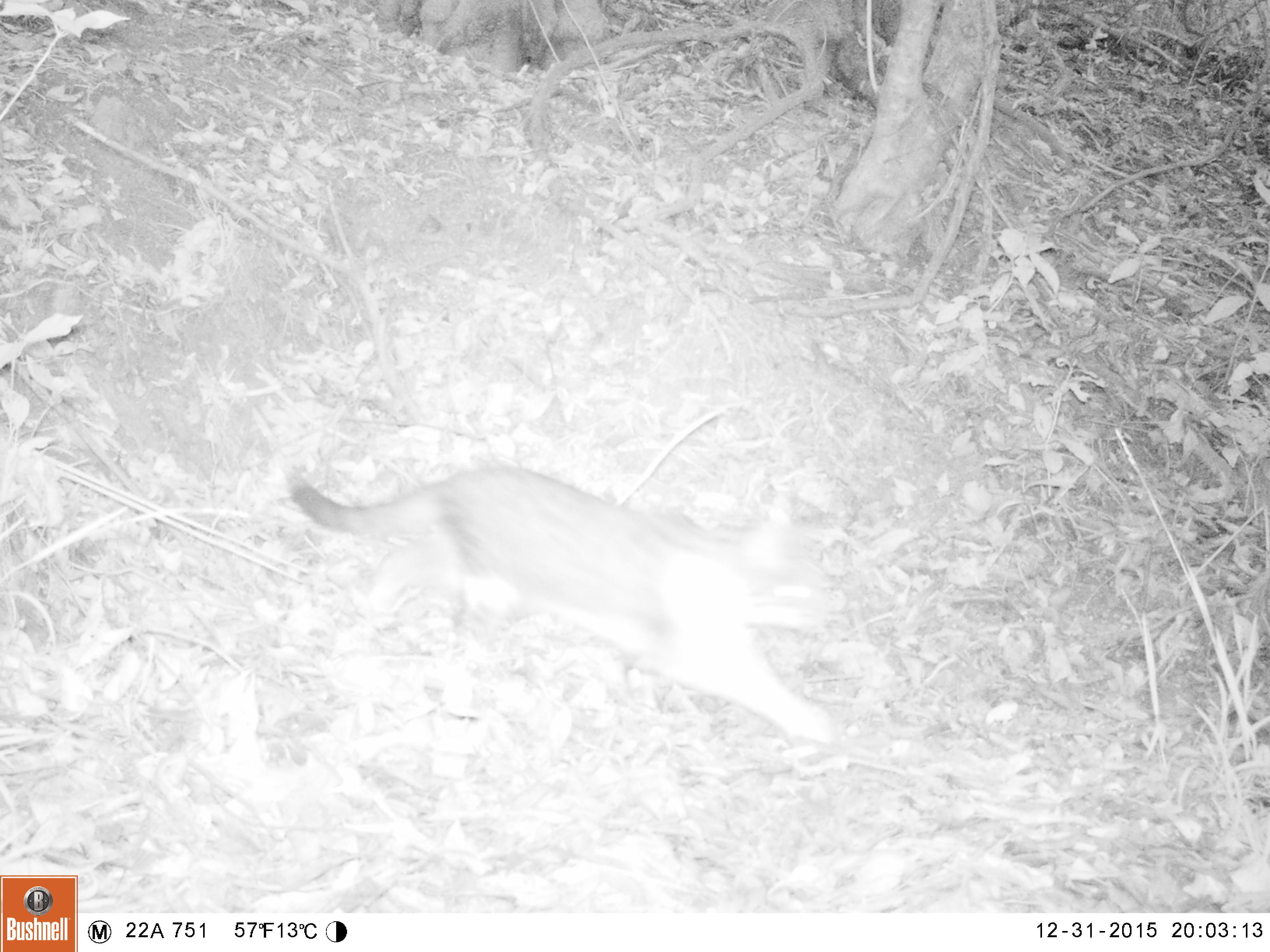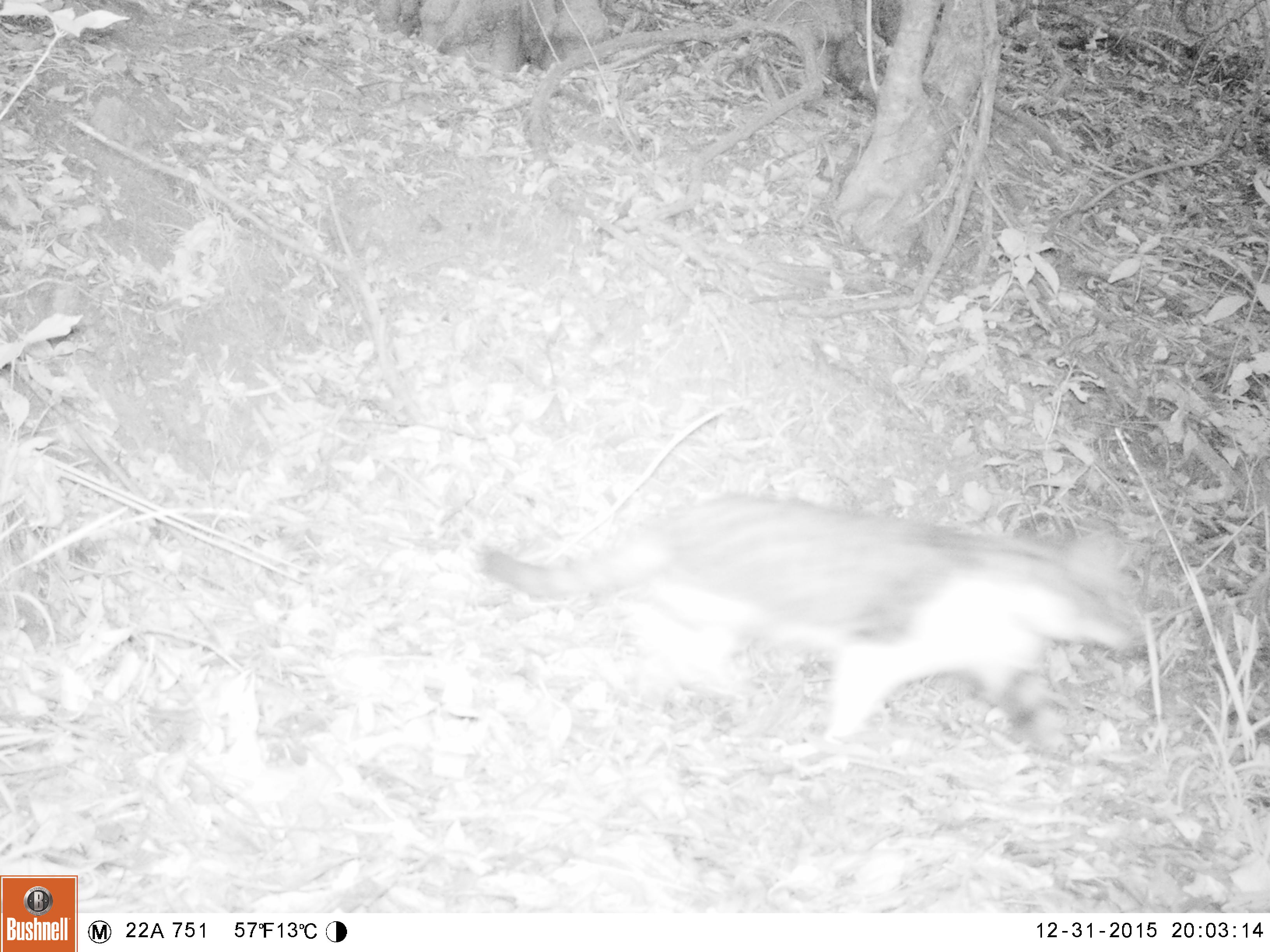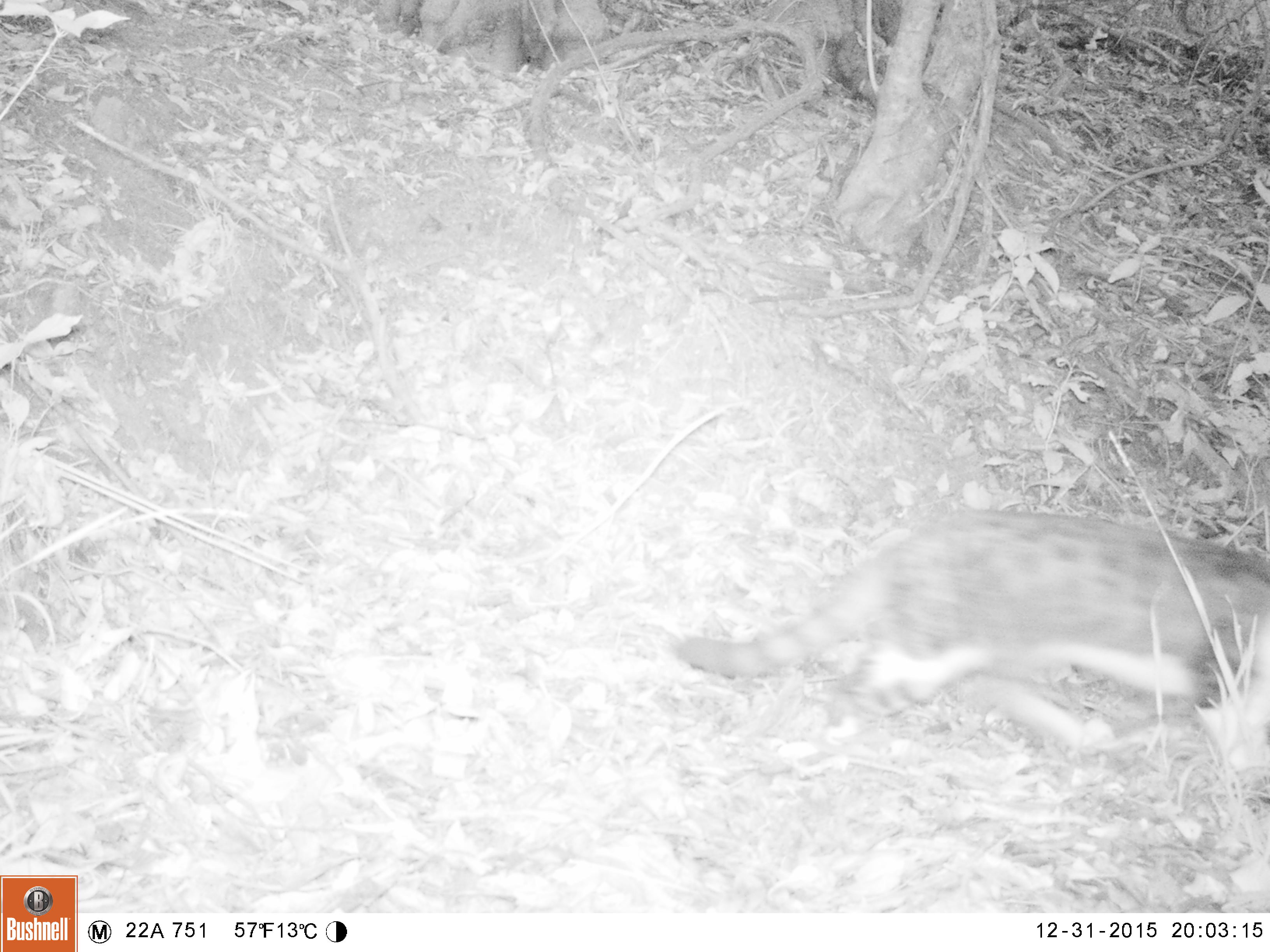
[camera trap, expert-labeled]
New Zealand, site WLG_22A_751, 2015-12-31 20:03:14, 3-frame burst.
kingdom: Animalia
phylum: Chordata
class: Mammalia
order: Carnivora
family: Felidae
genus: Felis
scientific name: Felis catus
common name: domestic cat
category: cat